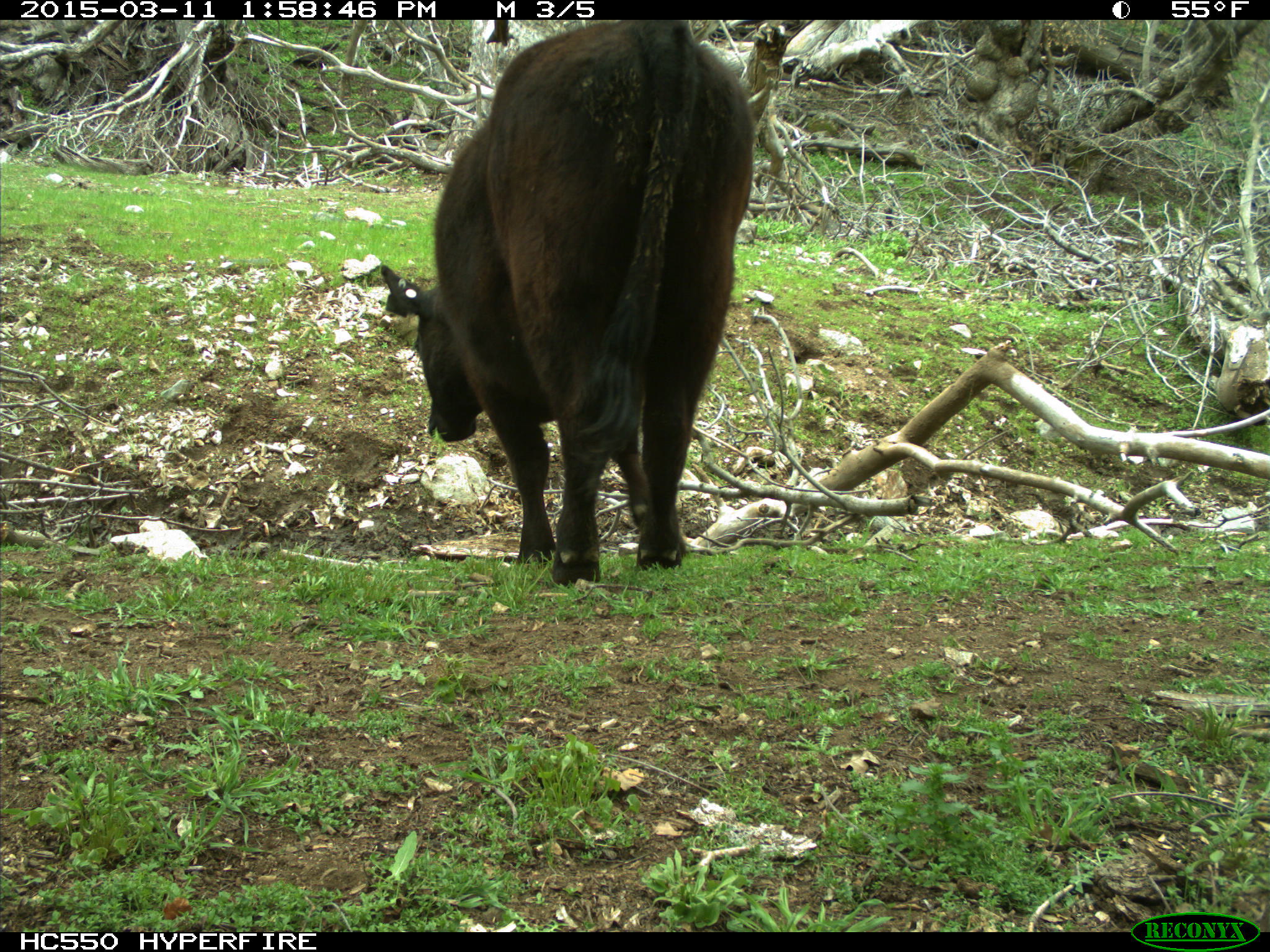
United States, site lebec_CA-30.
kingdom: Animalia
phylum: Chordata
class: Mammalia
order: Artiodactyla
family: Bovidae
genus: Bos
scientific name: Bos taurus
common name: domestic cow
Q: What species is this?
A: Bos taurus (domestic cow).